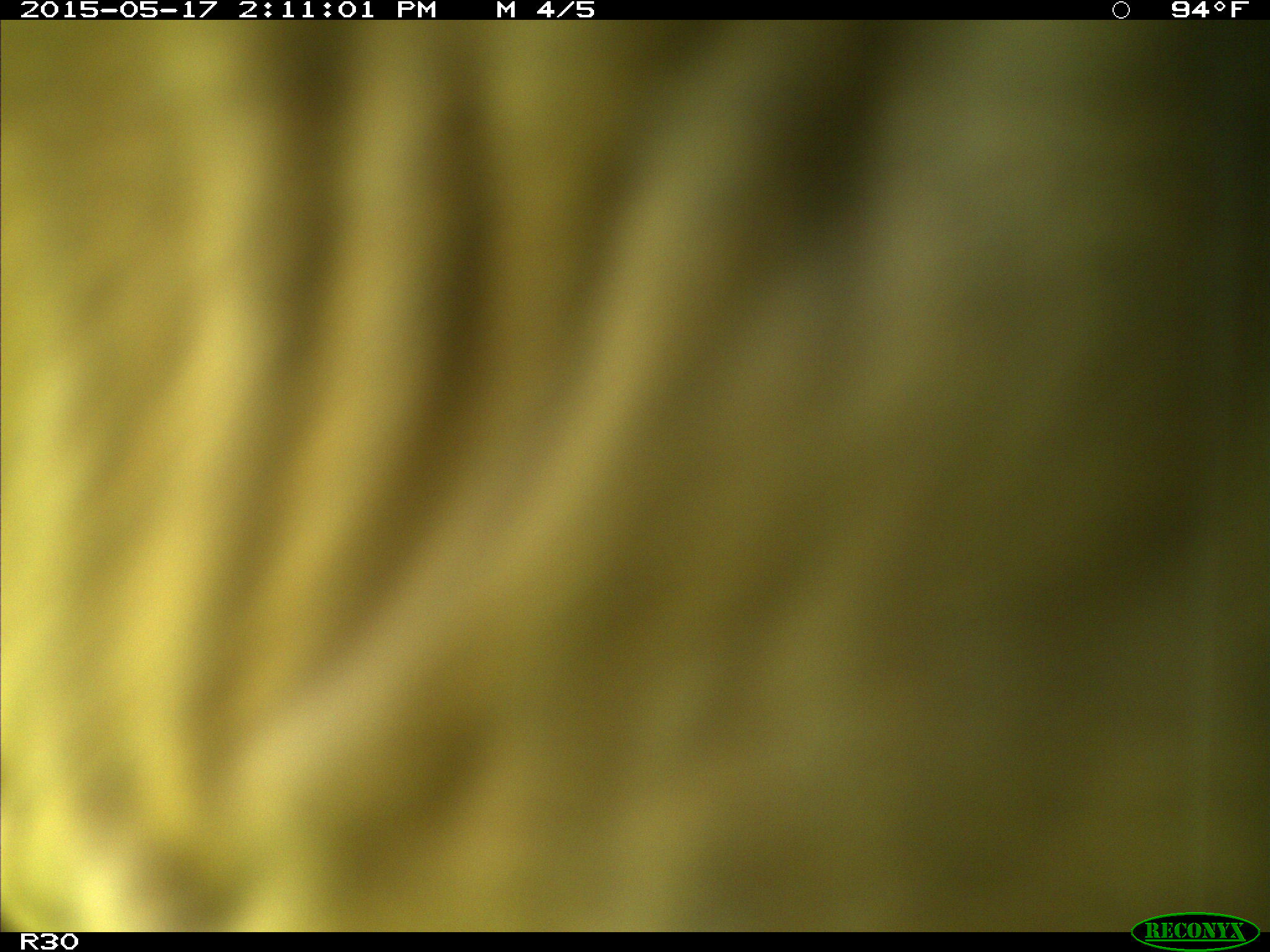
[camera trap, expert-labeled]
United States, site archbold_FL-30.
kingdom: Animalia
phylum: Chordata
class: Mammalia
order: Artiodactyla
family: Bovidae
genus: Bos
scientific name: Bos taurus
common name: domestic cow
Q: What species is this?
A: Bos taurus (domestic cow).